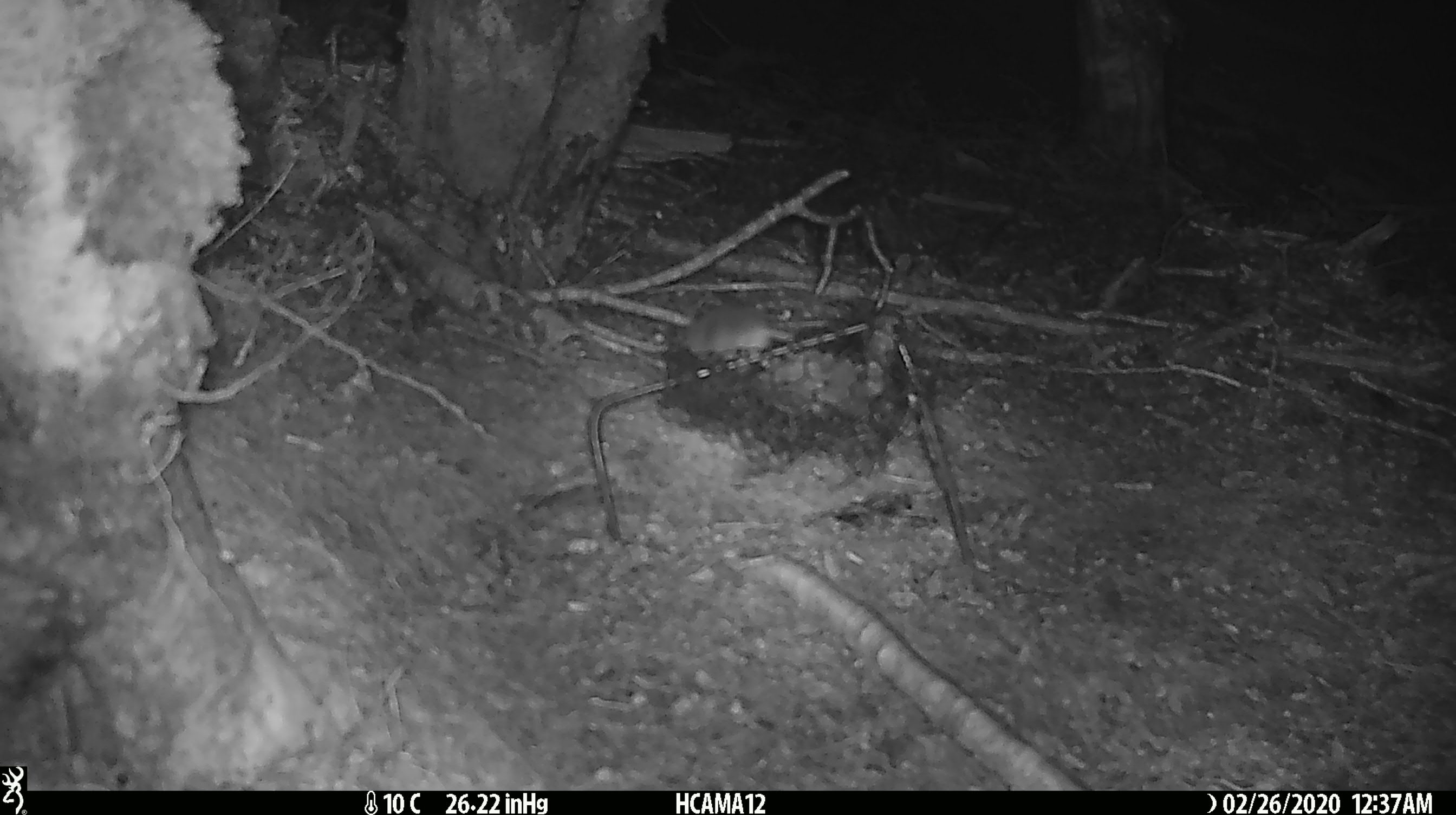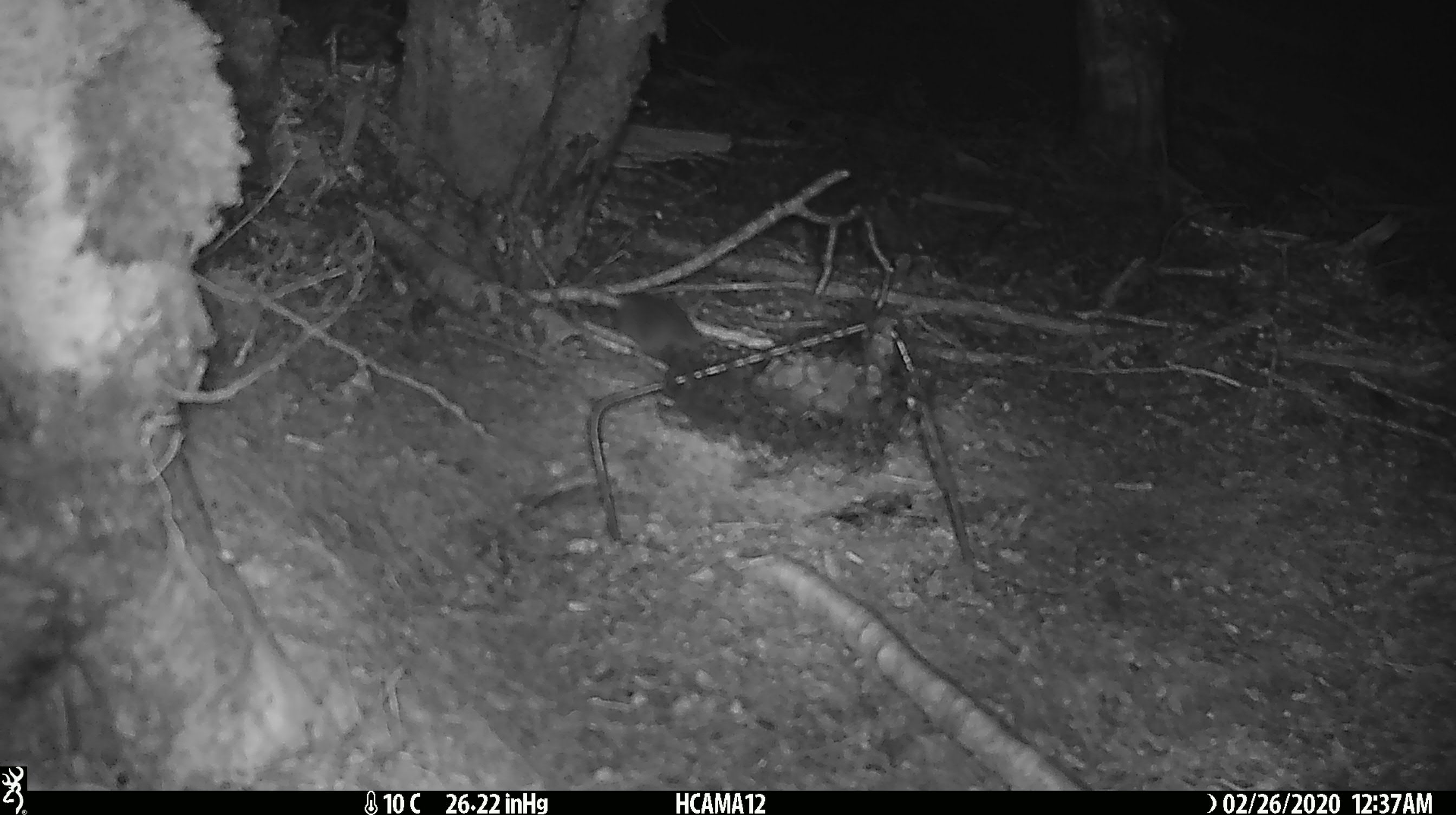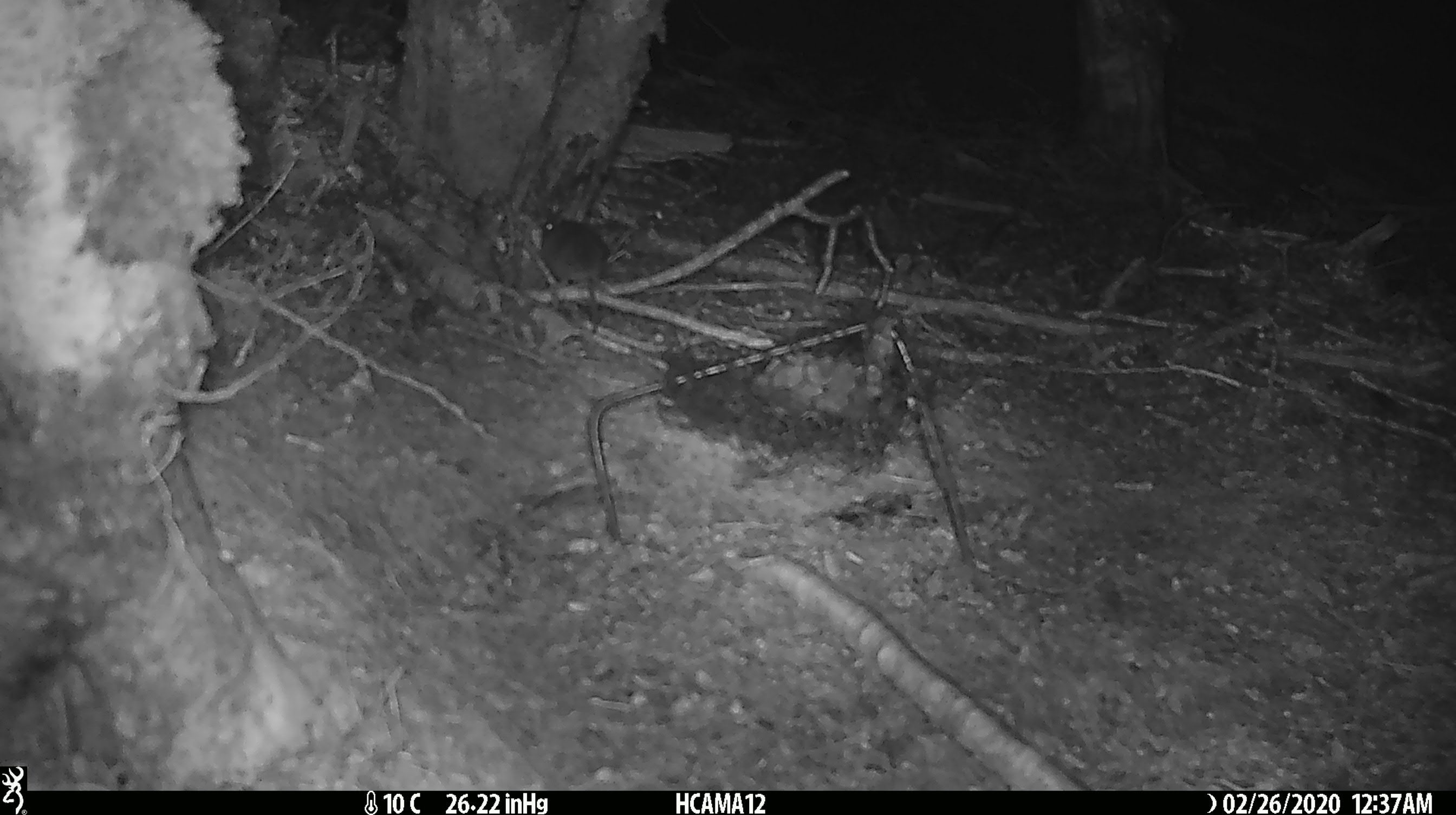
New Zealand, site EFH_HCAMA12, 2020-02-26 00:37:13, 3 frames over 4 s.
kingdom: Animalia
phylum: Chordata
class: Mammalia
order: Rodentia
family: Muridae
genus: Mus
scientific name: Mus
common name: mouse